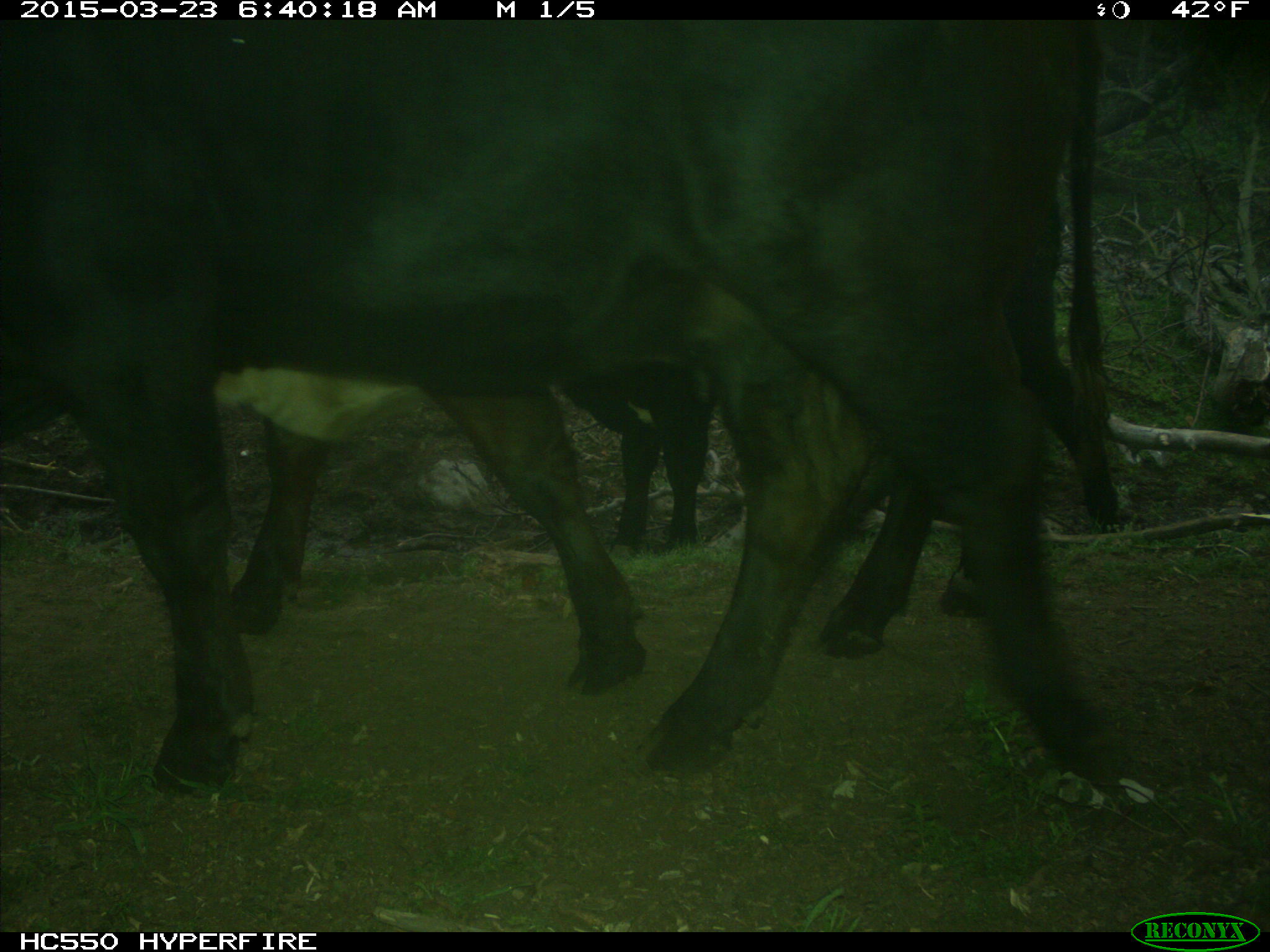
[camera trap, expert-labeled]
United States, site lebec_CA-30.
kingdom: Animalia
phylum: Chordata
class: Mammalia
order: Artiodactyla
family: Bovidae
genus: Bos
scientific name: Bos taurus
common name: domestic cow